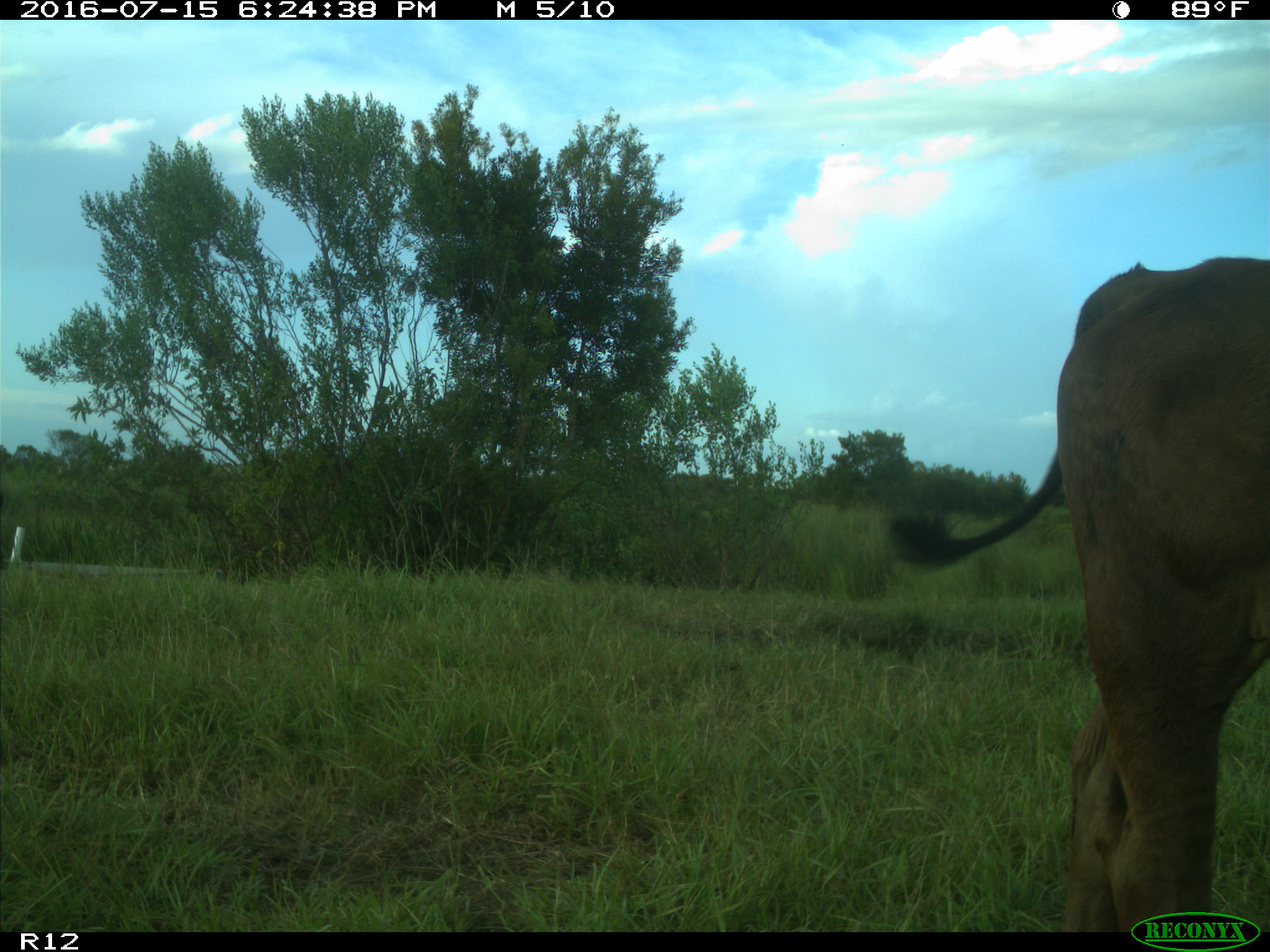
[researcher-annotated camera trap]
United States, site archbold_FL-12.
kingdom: Animalia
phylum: Chordata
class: Mammalia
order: Artiodactyla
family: Bovidae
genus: Bos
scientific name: Bos taurus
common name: domestic cow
Bos taurus (domestic cow).